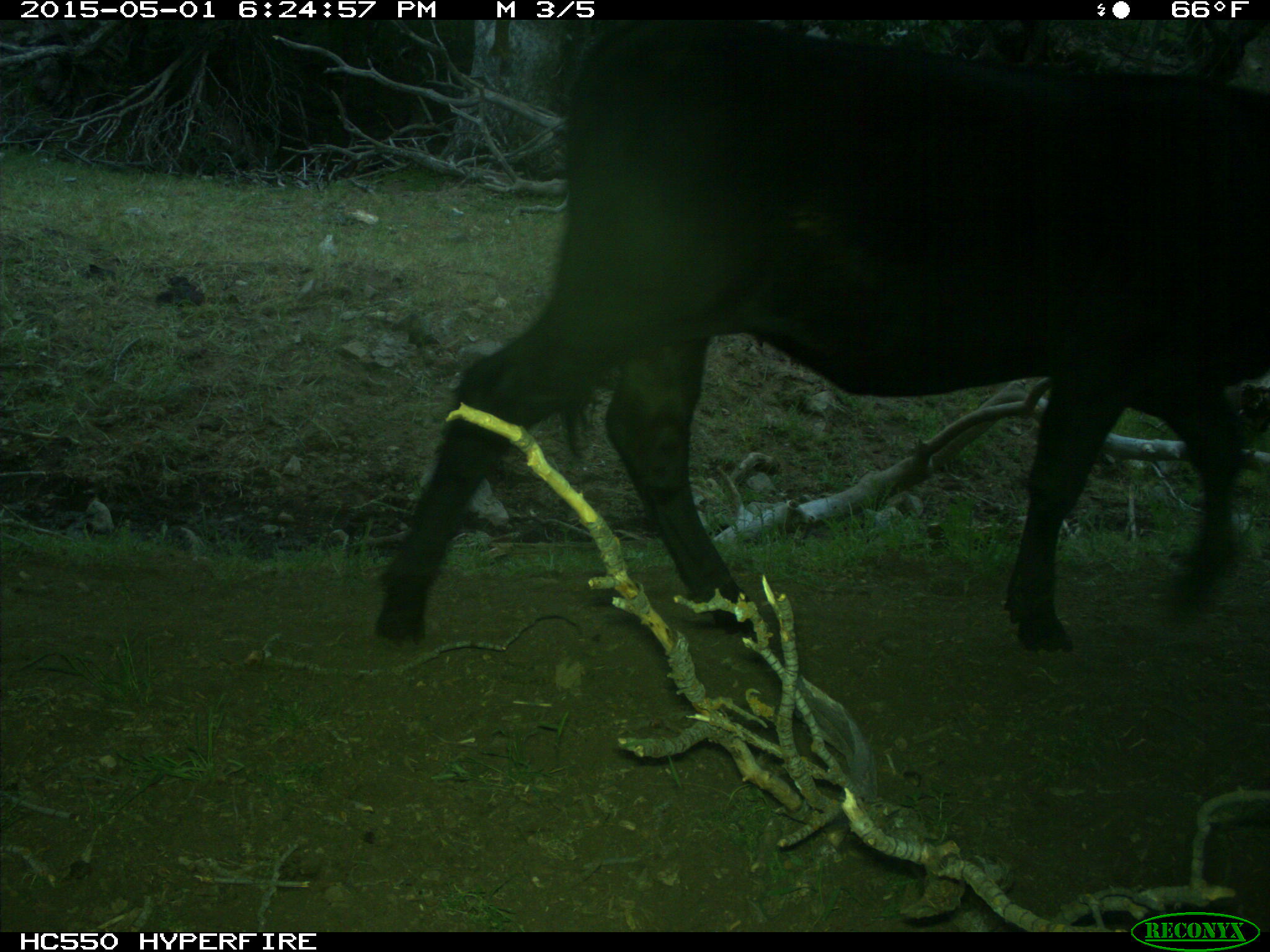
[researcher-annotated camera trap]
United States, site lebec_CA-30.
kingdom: Animalia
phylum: Chordata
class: Mammalia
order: Artiodactyla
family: Bovidae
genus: Bos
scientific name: Bos taurus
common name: domestic cow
Bos taurus (domestic cow).